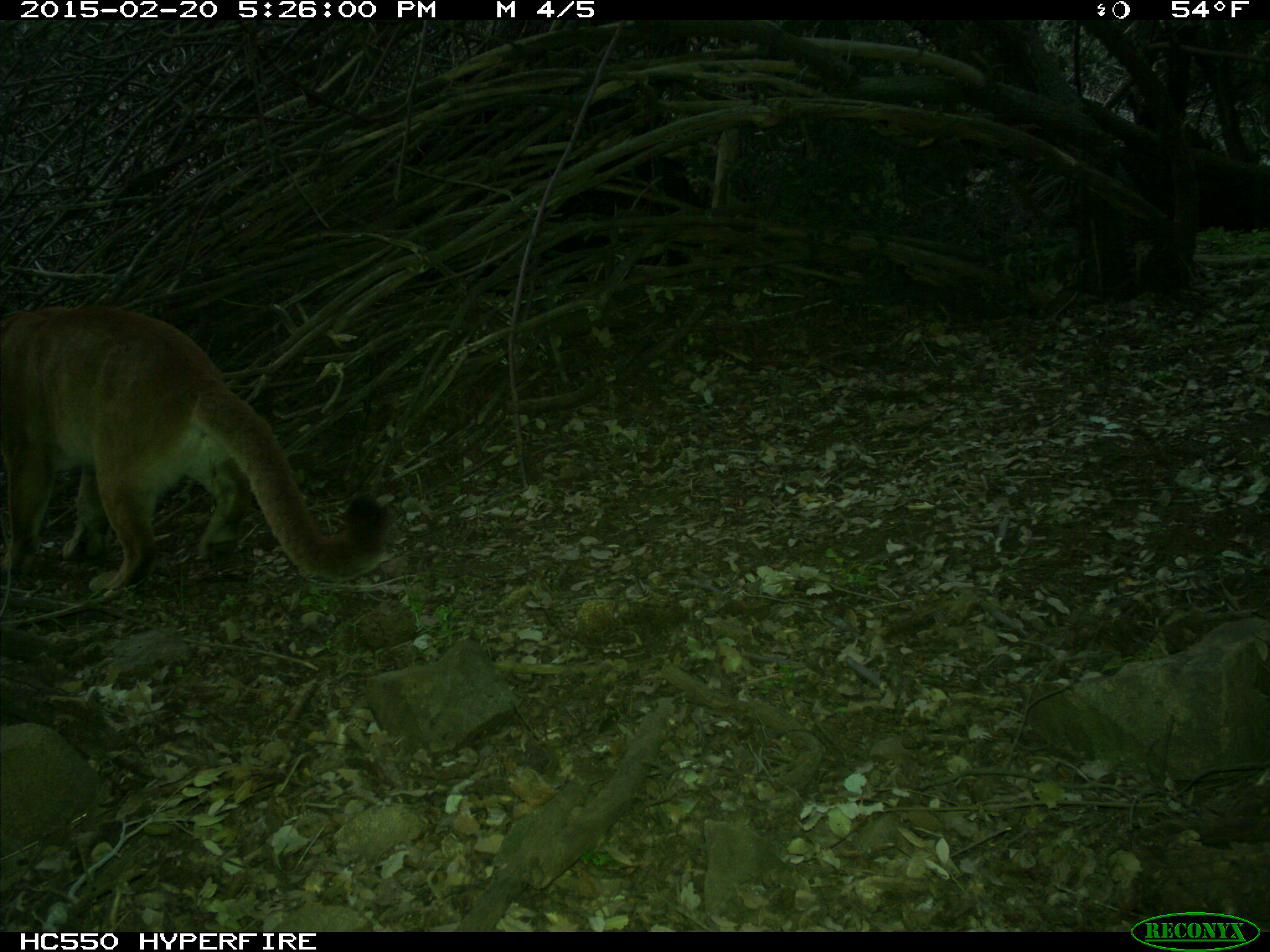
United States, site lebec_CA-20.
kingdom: Animalia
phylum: Chordata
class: Mammalia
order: Carnivora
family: Felidae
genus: Puma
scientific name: Puma concolor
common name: mountain lion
Puma concolor (mountain lion).